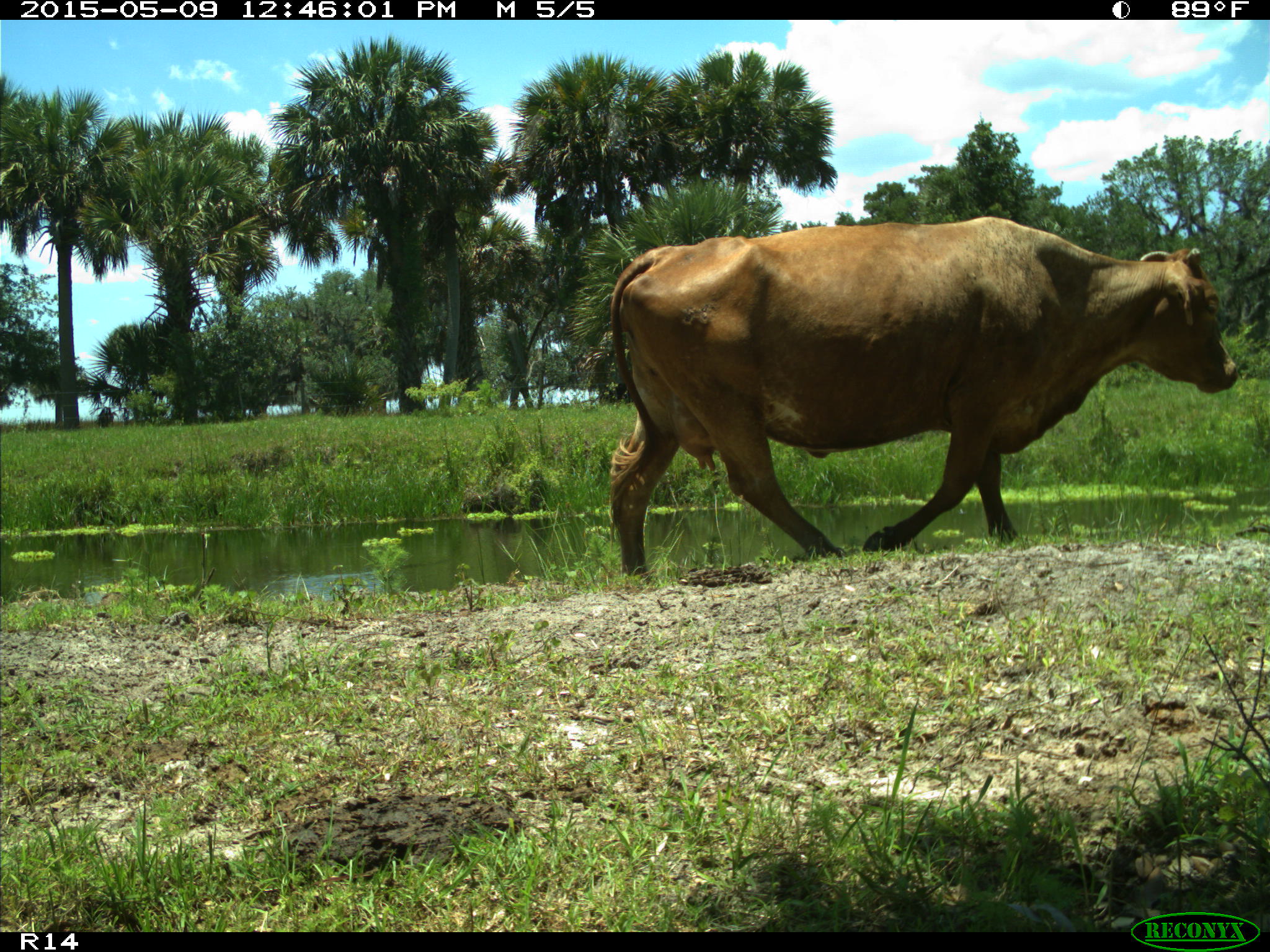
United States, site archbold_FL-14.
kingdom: Animalia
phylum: Chordata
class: Mammalia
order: Artiodactyla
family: Bovidae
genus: Bos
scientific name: Bos taurus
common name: domestic cow